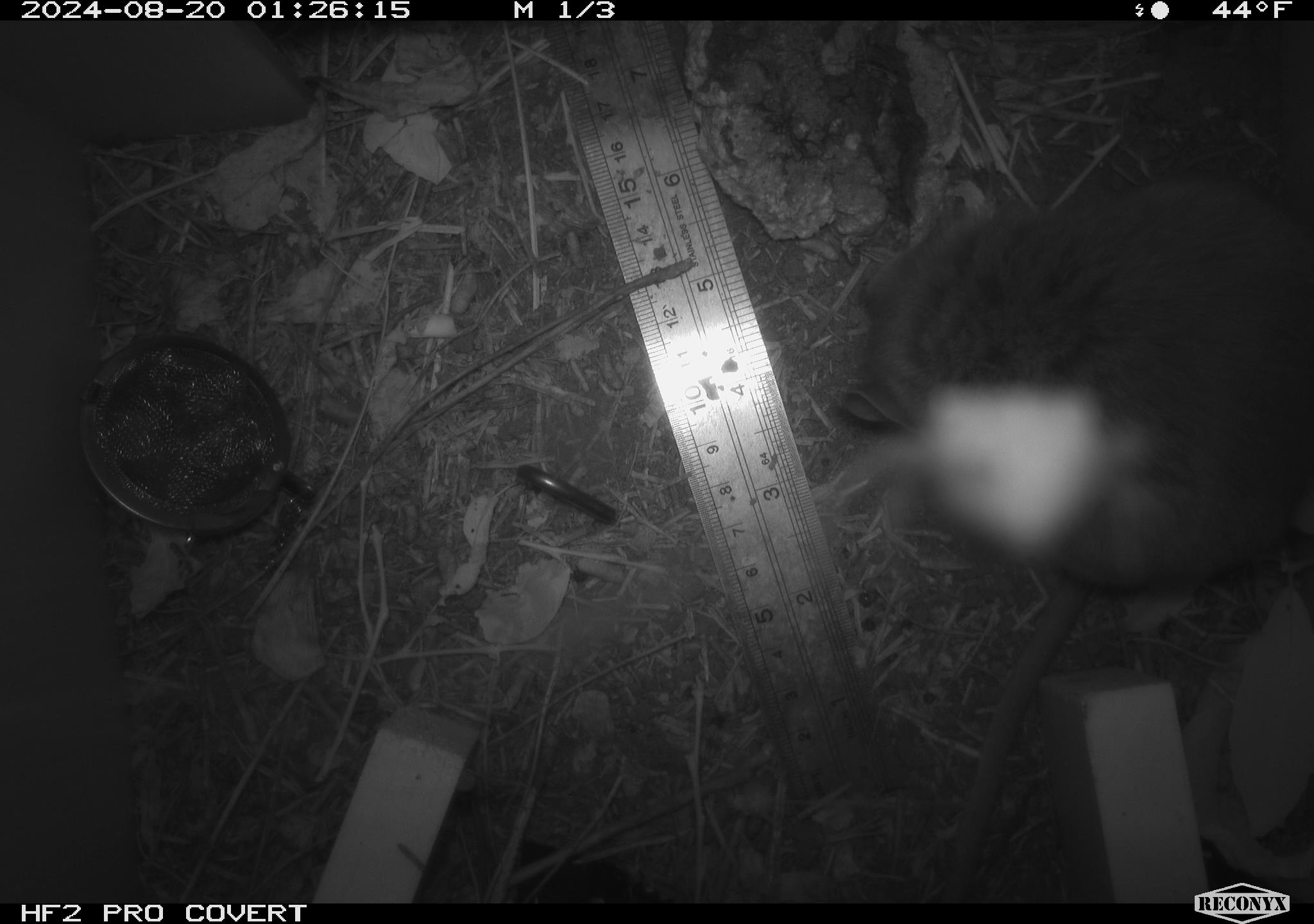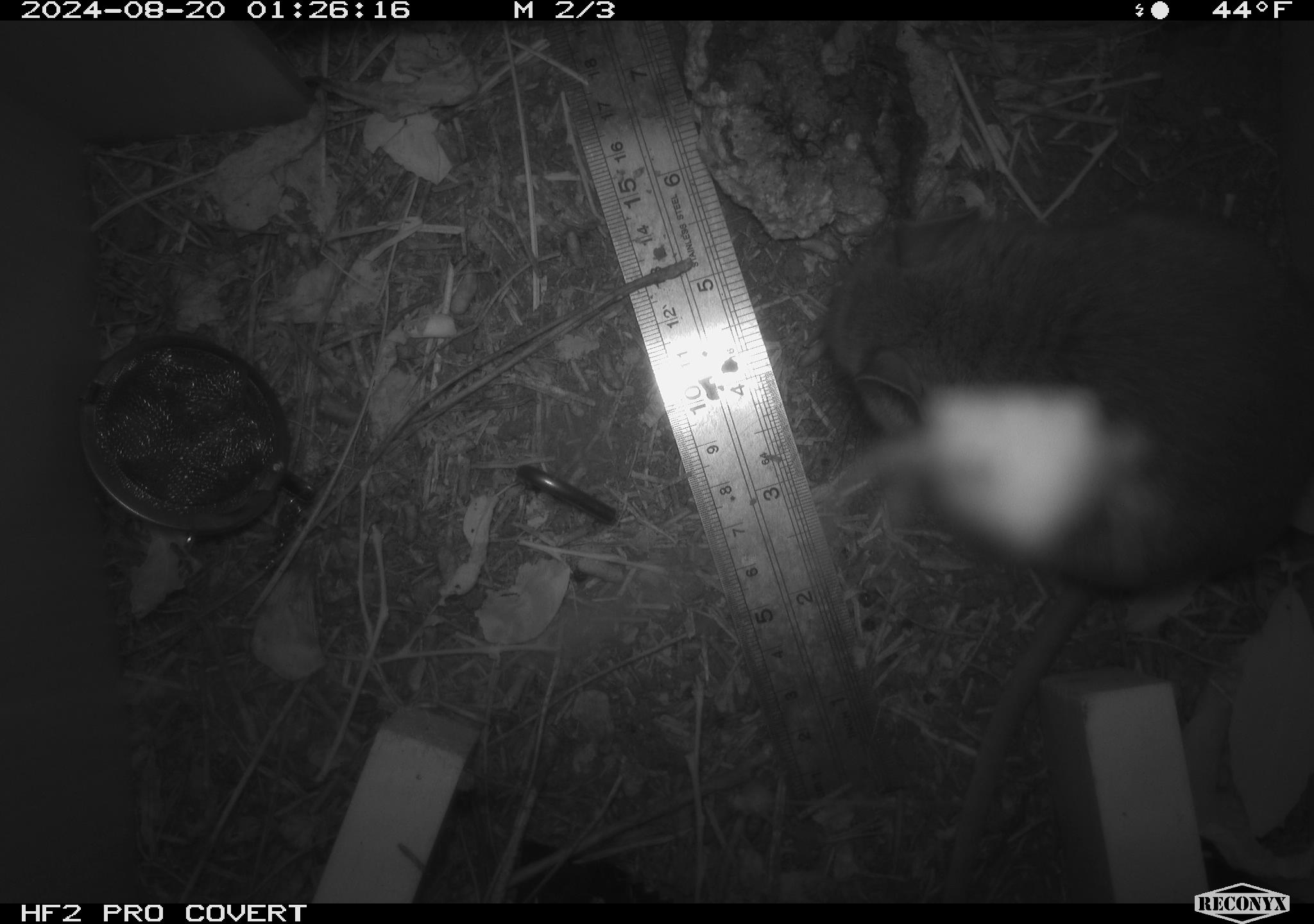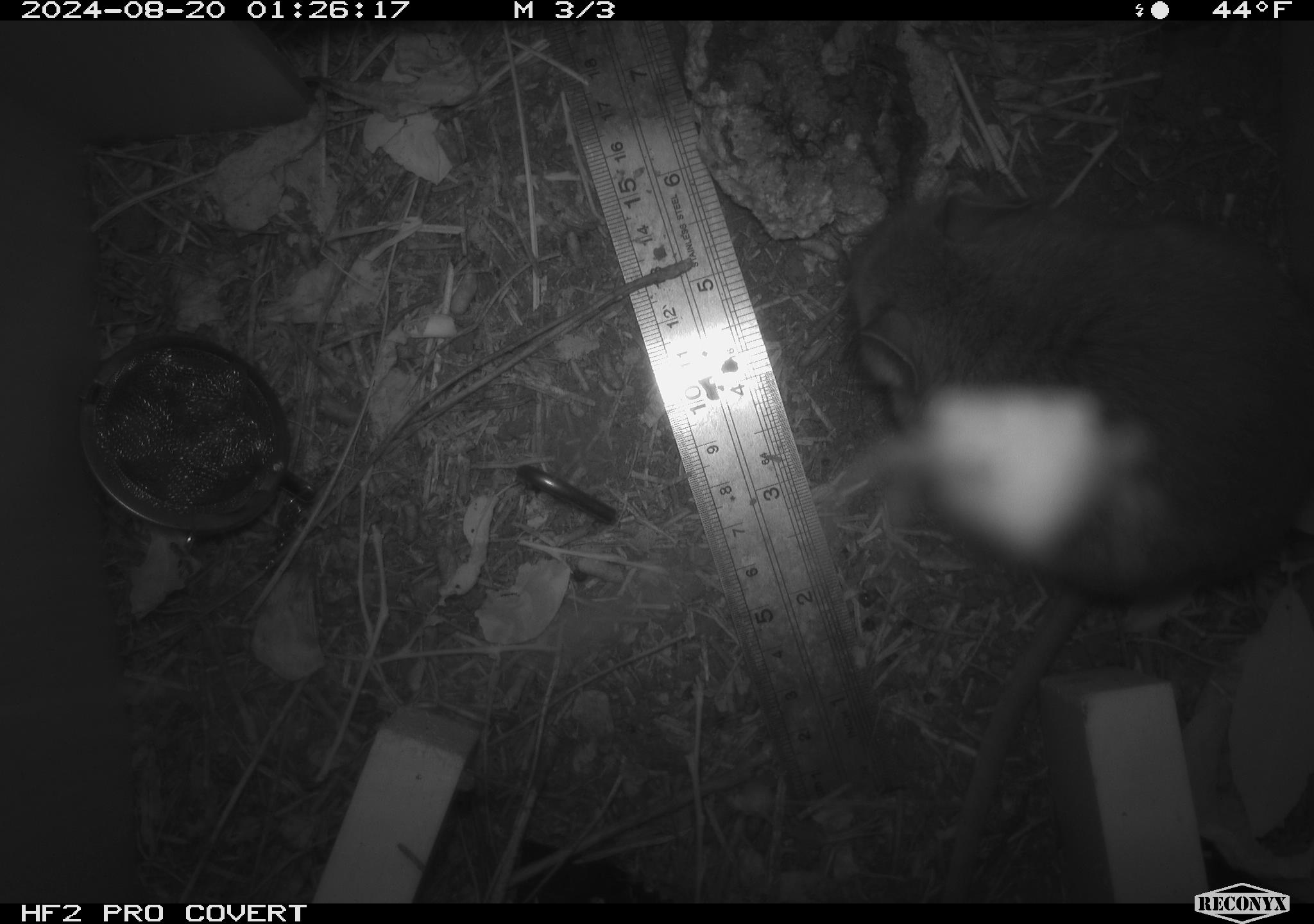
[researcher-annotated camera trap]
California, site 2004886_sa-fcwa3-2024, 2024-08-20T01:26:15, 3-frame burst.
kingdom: Animalia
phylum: Chordata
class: Mammalia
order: Rodentia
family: Cricetidae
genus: Neotoma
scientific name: Neotoma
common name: pack rat or woodrat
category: neotoma species